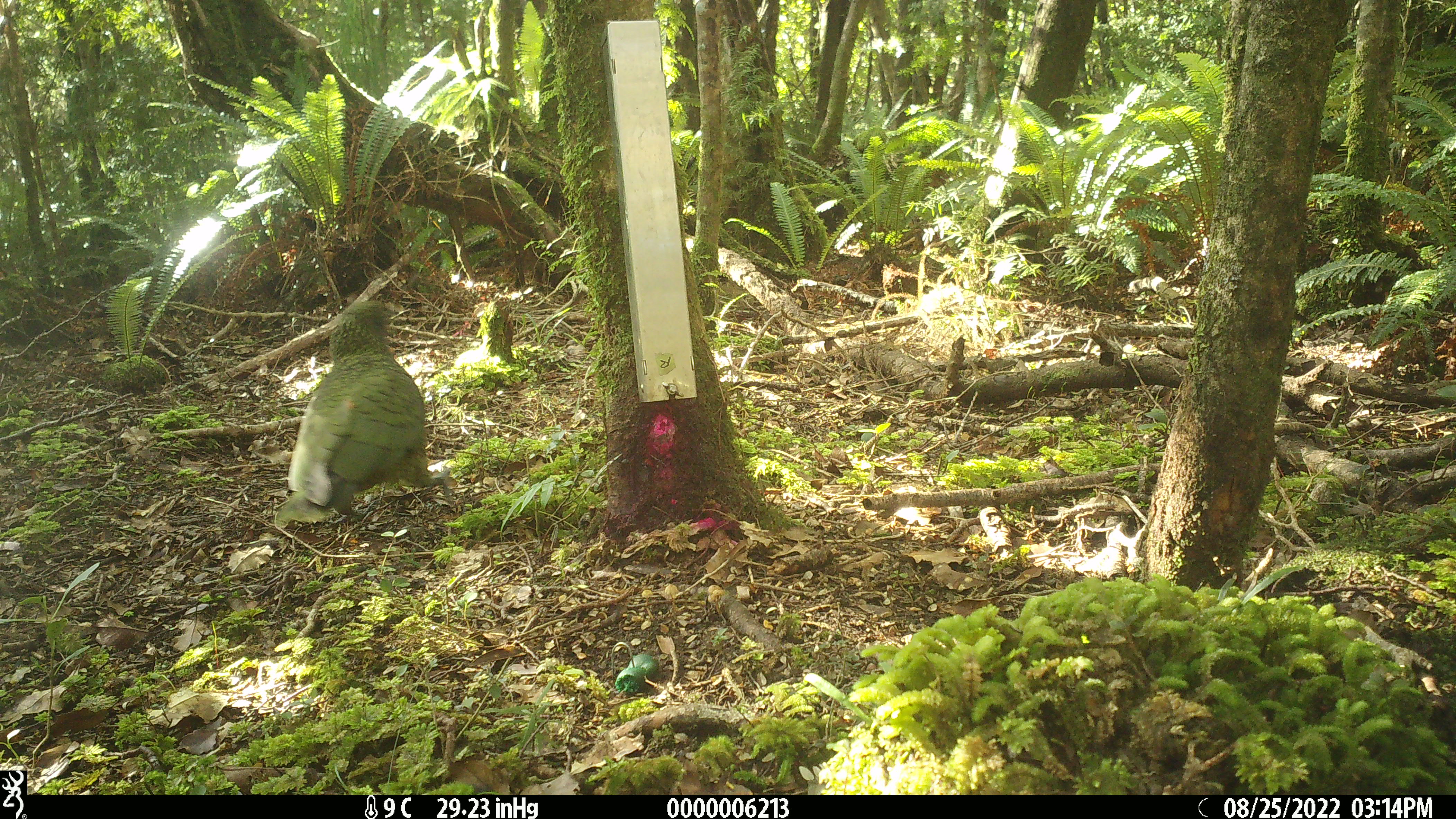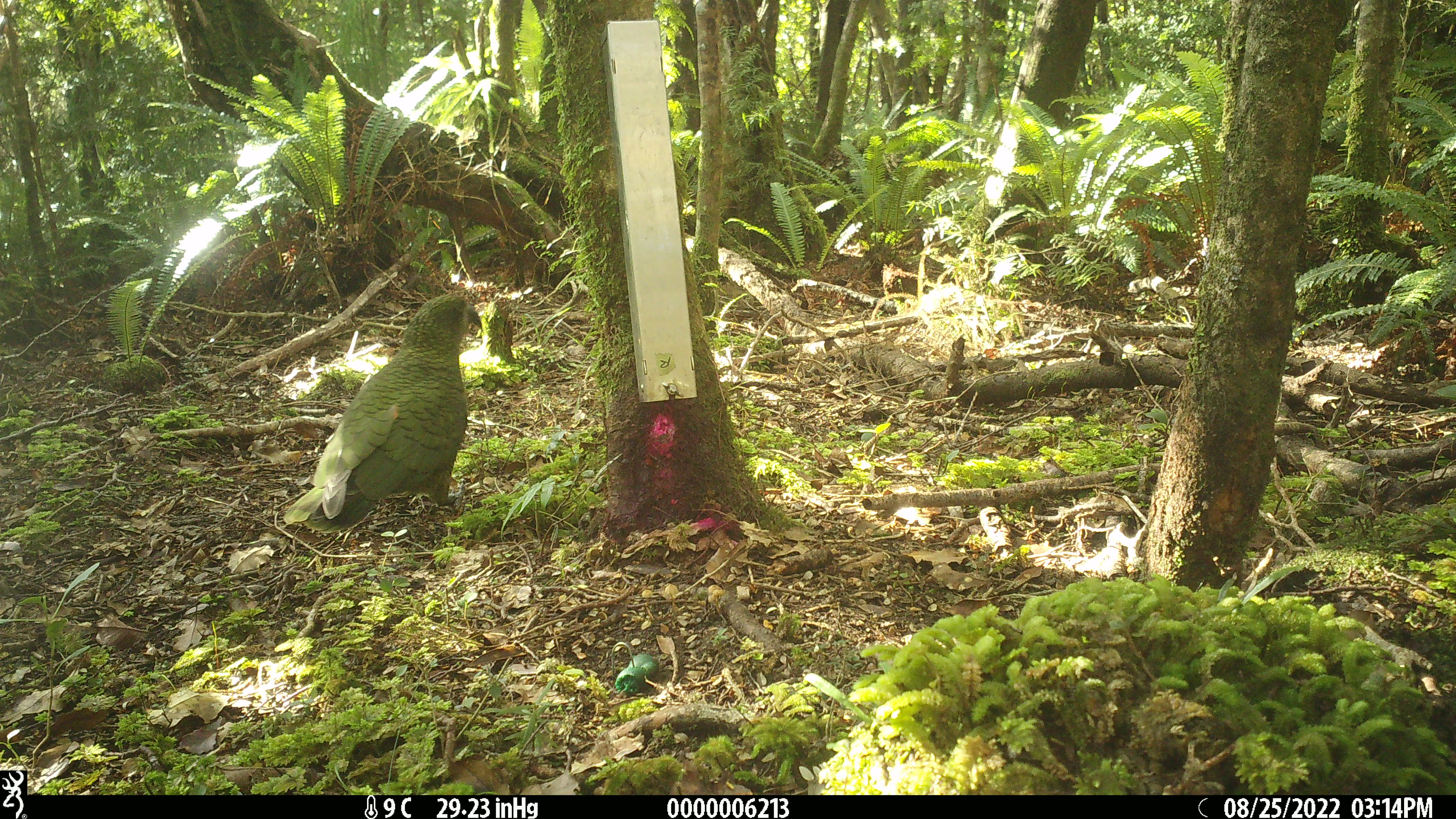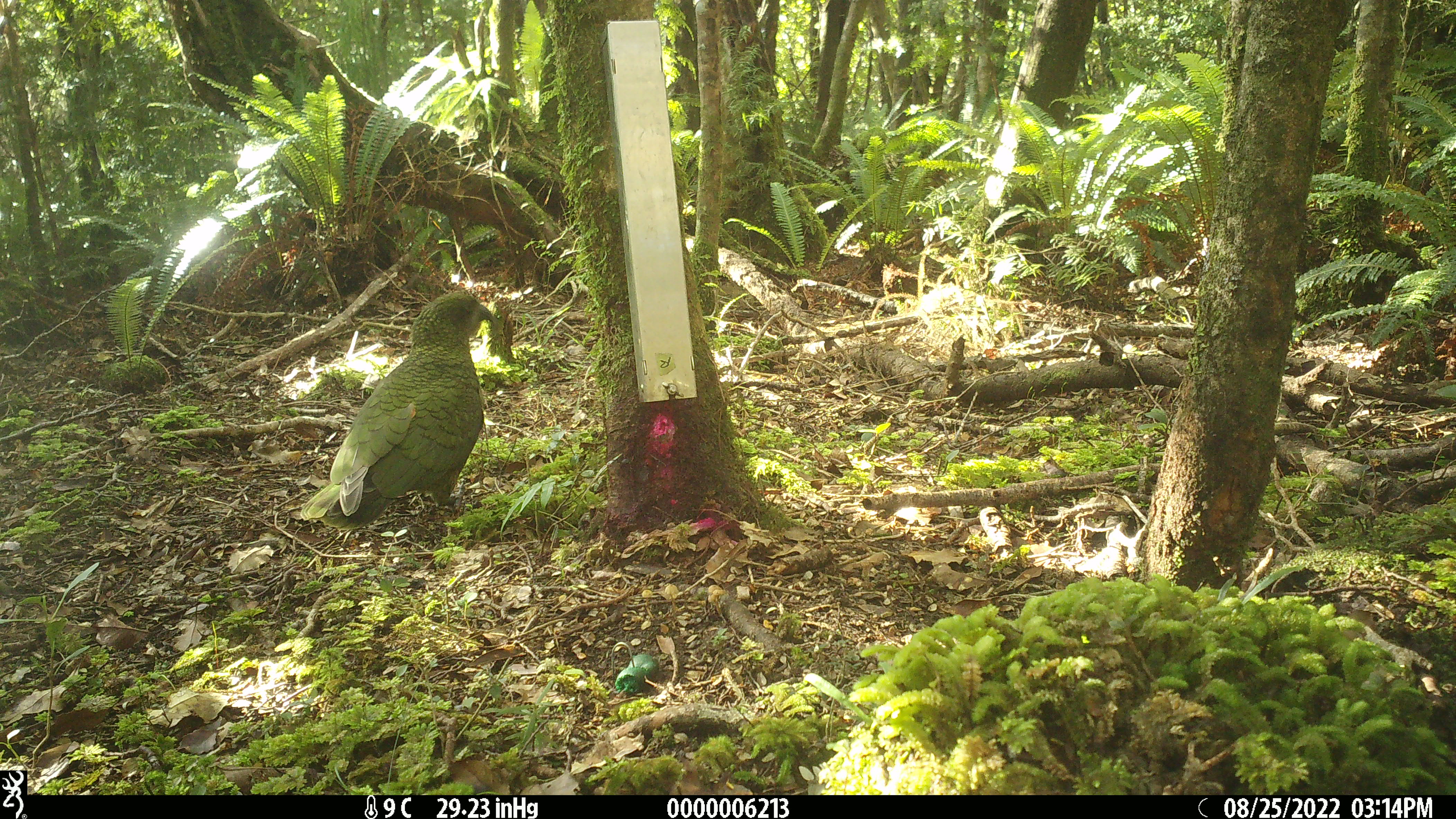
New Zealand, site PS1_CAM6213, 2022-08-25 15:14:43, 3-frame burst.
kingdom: Animalia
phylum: Chordata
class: Aves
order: Psittaciformes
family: Strigopidae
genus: Nestor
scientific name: Nestor notabilis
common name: kea